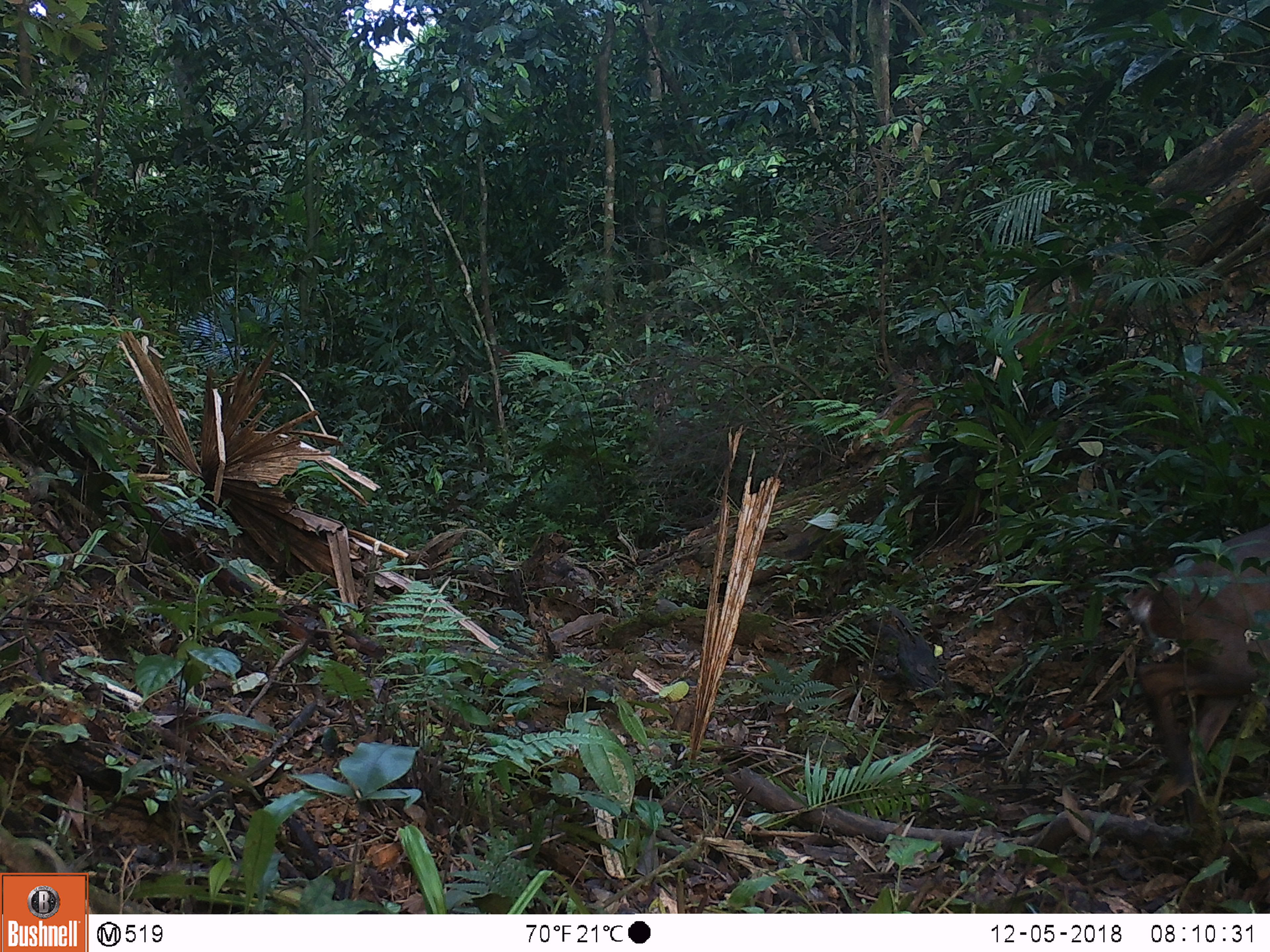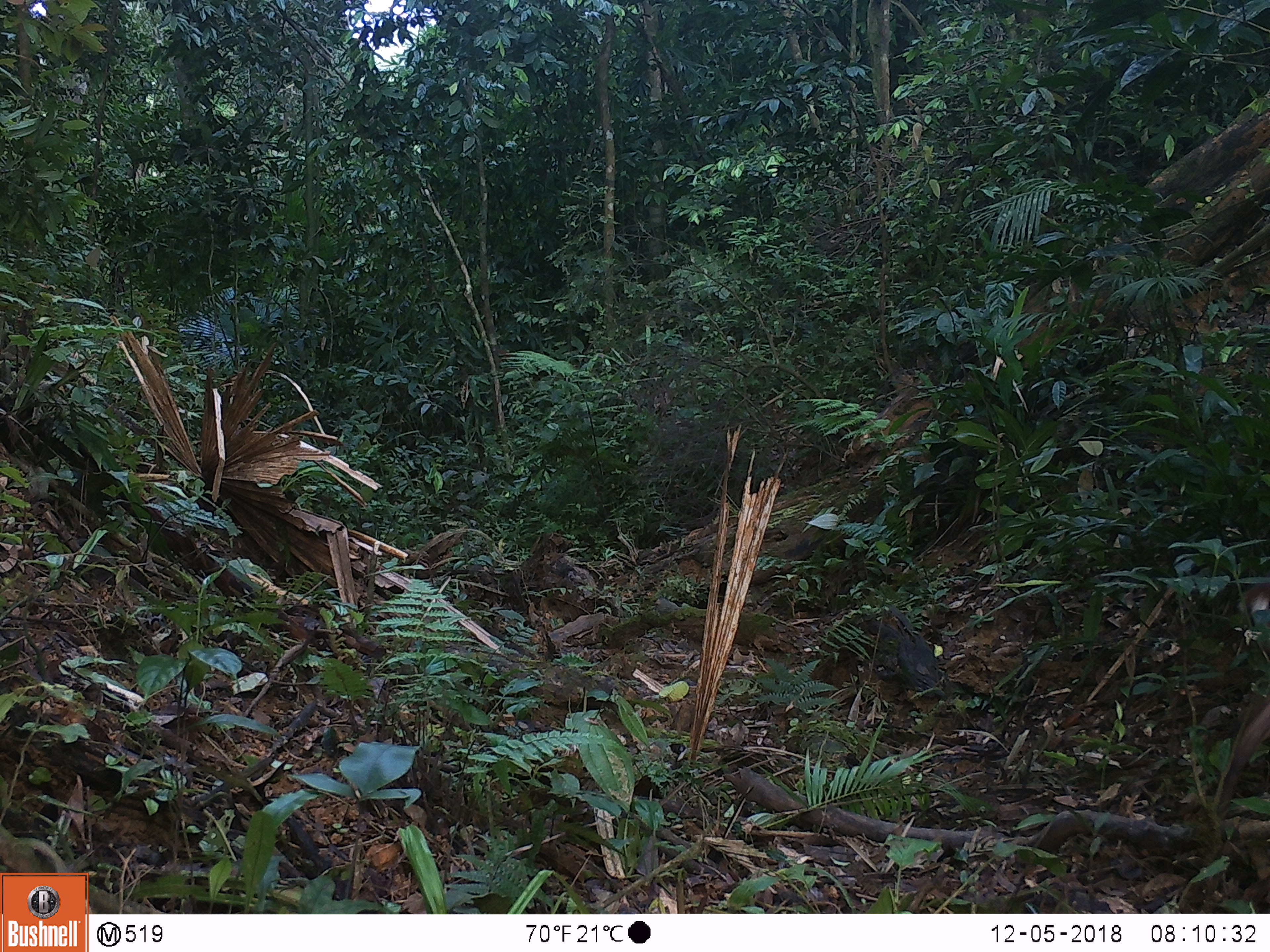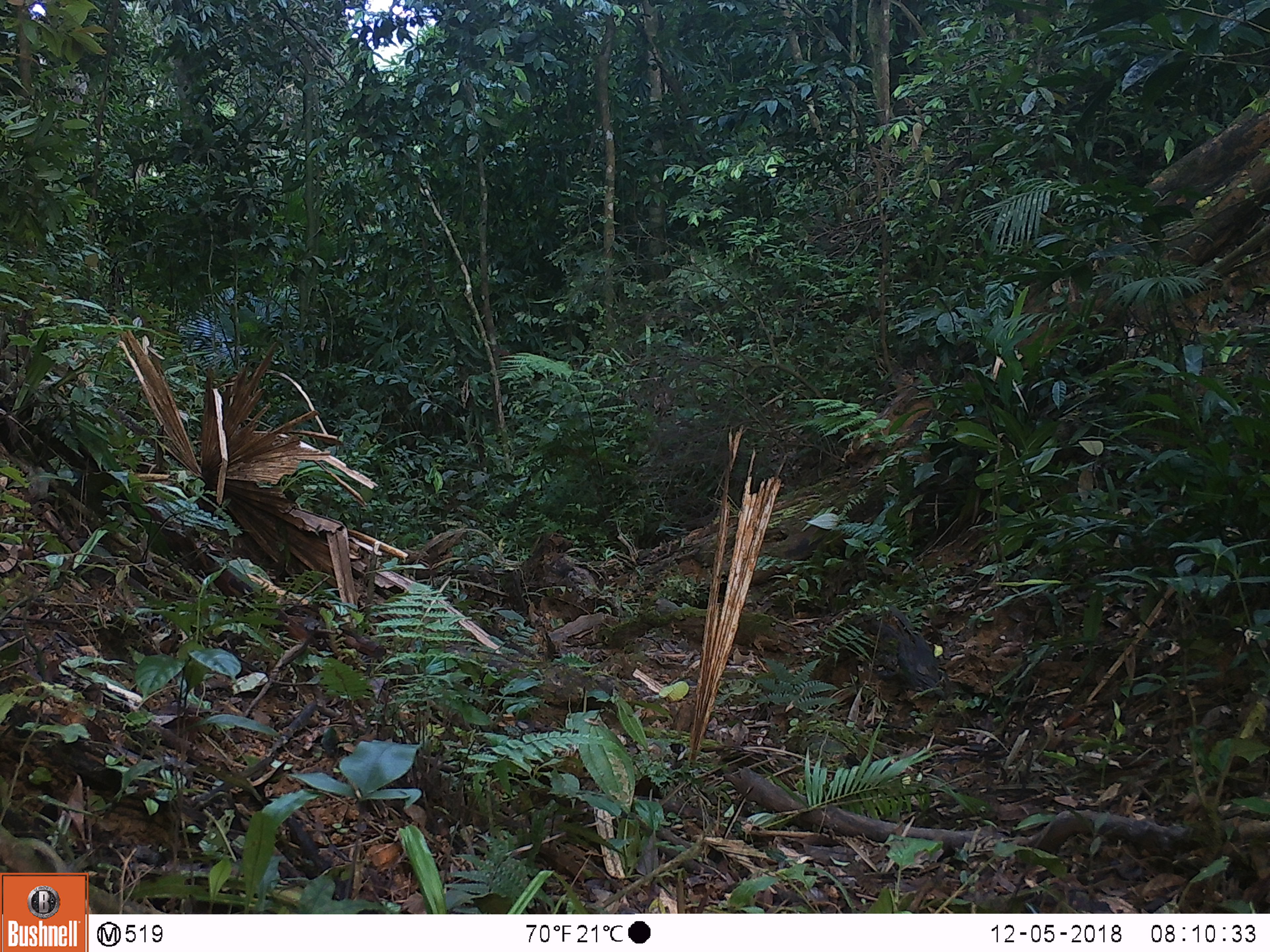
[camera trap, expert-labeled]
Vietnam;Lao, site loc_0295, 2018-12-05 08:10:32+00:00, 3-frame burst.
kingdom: Animalia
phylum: Chordata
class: Mammalia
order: Artiodactyla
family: Cervidae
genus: Muntiacus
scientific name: Muntiacus vuquangensis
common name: large-antlered muntjac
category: large antlered muntjac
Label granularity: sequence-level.